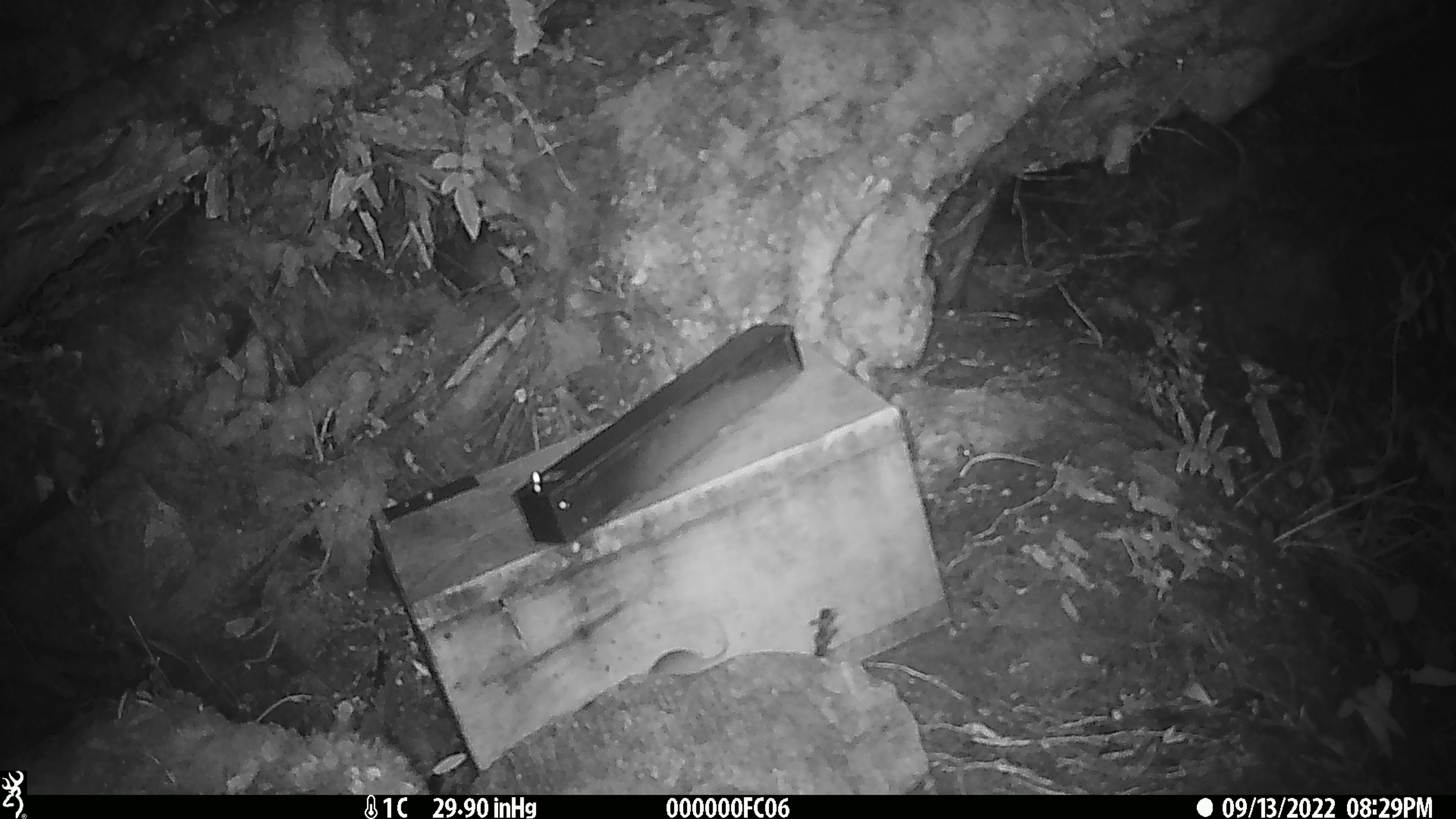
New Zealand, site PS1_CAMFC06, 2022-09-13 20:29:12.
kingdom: Animalia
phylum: Chordata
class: Mammalia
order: Rodentia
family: Muridae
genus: Mus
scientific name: Mus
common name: mouse